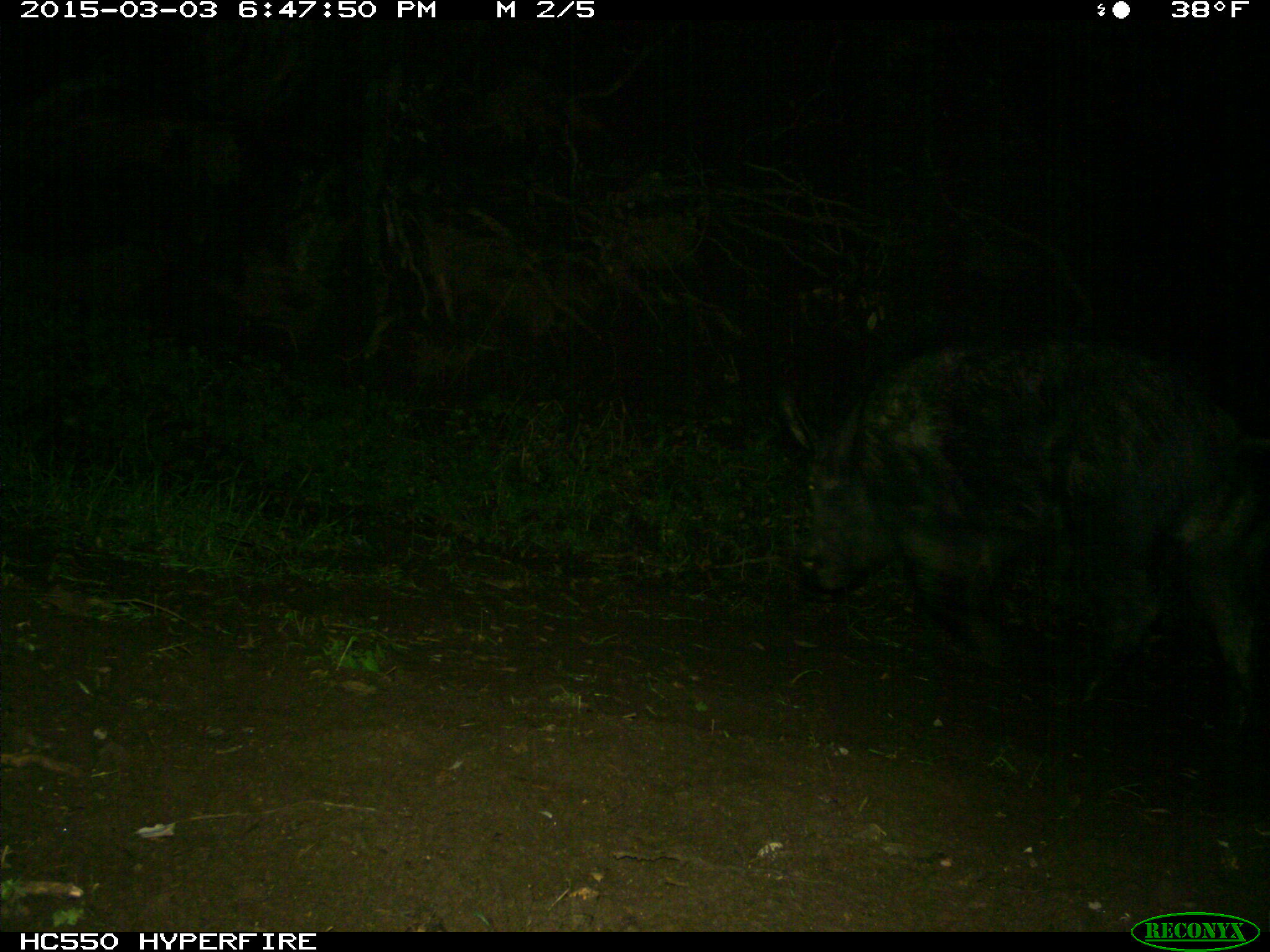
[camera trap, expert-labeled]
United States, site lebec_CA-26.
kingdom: Animalia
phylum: Chordata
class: Mammalia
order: Artiodactyla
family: Suidae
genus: Sus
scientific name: Sus scrofa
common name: wild boar